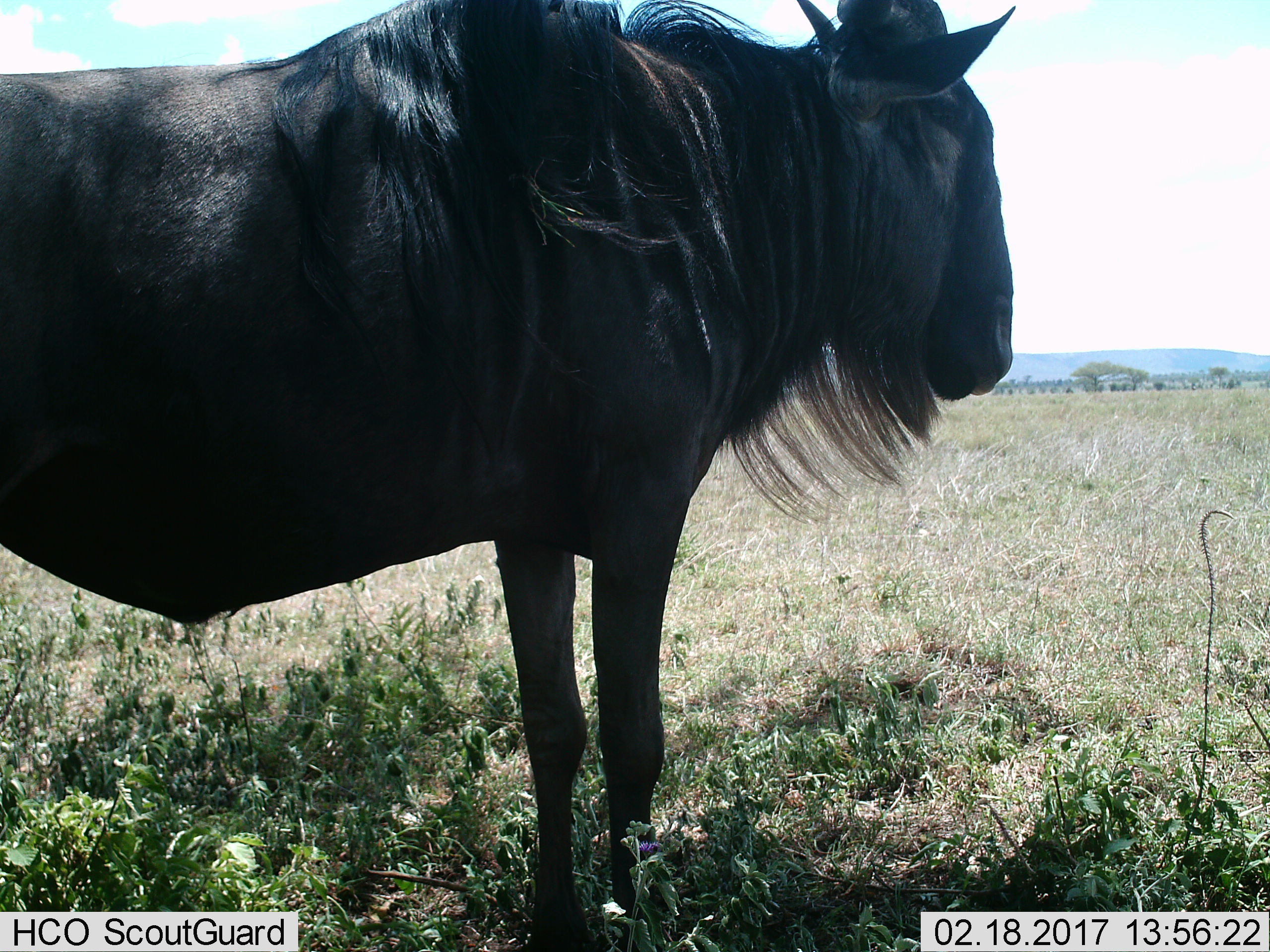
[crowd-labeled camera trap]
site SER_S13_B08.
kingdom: Animalia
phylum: Chordata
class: Mammalia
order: Artiodactyla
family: Bovidae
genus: Connochaetes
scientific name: Connochaetes taurinus taurinus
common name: blue wildebeest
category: wildebeestblue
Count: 1.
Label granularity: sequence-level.